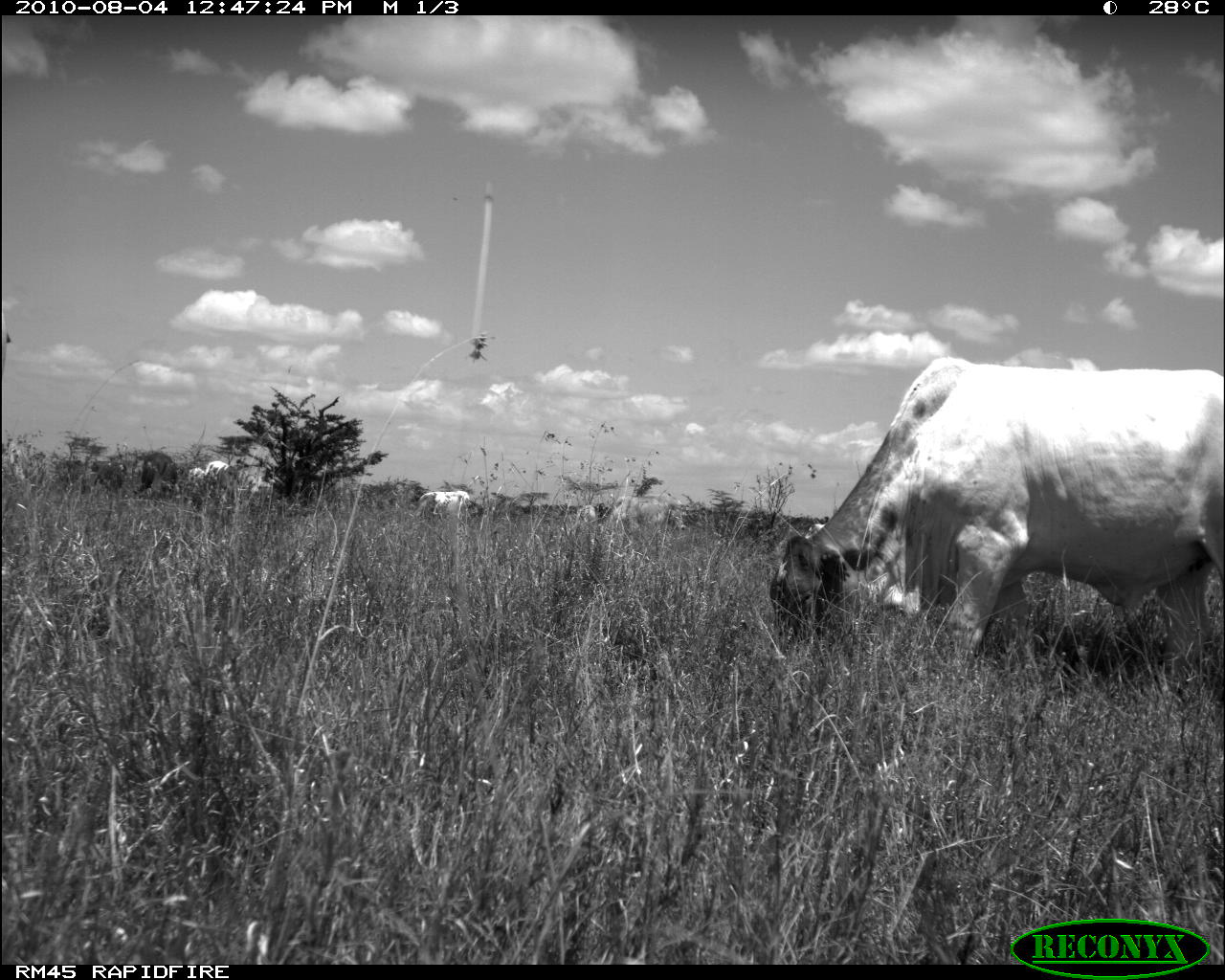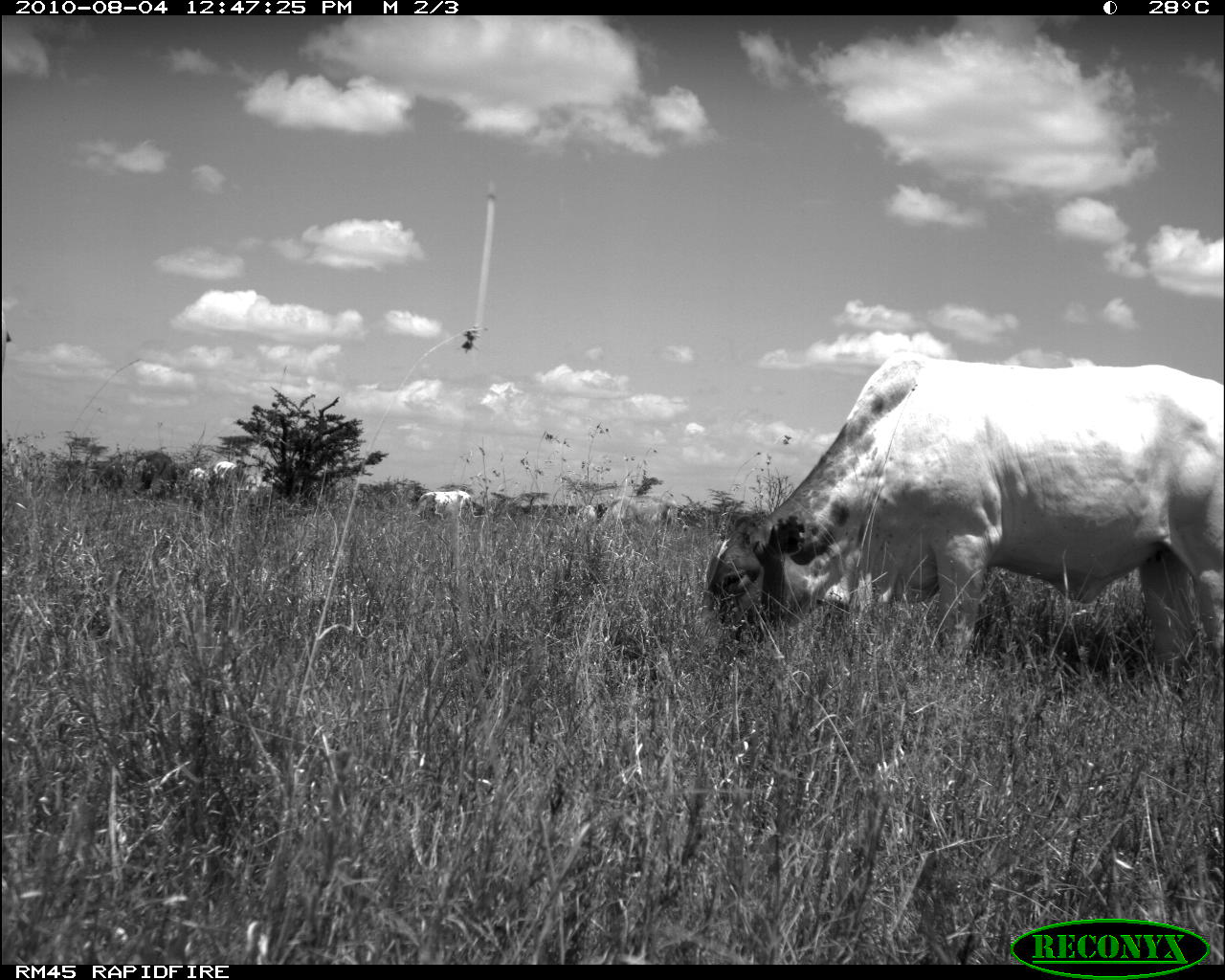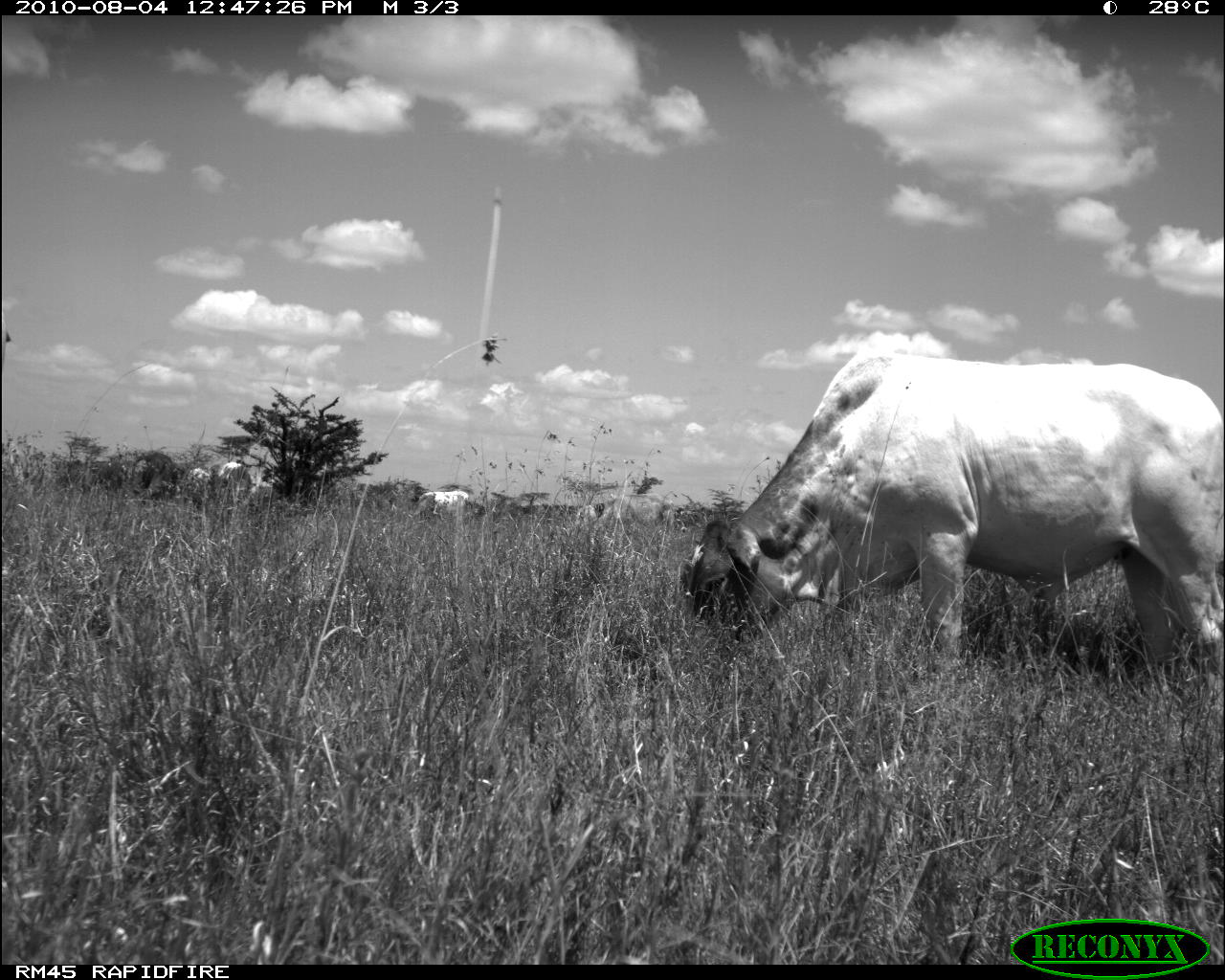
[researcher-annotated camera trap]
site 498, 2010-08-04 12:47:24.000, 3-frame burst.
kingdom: Animalia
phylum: Chordata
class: Mammalia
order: Artiodactyla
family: Bovidae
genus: Tragelaphus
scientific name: Tragelaphus oryx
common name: eland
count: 2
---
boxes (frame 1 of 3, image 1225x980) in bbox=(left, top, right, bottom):
tragelaphus oryx: bbox=(770, 359, 1224, 662)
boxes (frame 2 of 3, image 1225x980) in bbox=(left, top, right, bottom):
tragelaphus oryx: bbox=(706, 349, 1224, 662)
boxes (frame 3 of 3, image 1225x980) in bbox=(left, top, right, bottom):
tragelaphus oryx: bbox=(680, 349, 1224, 662)